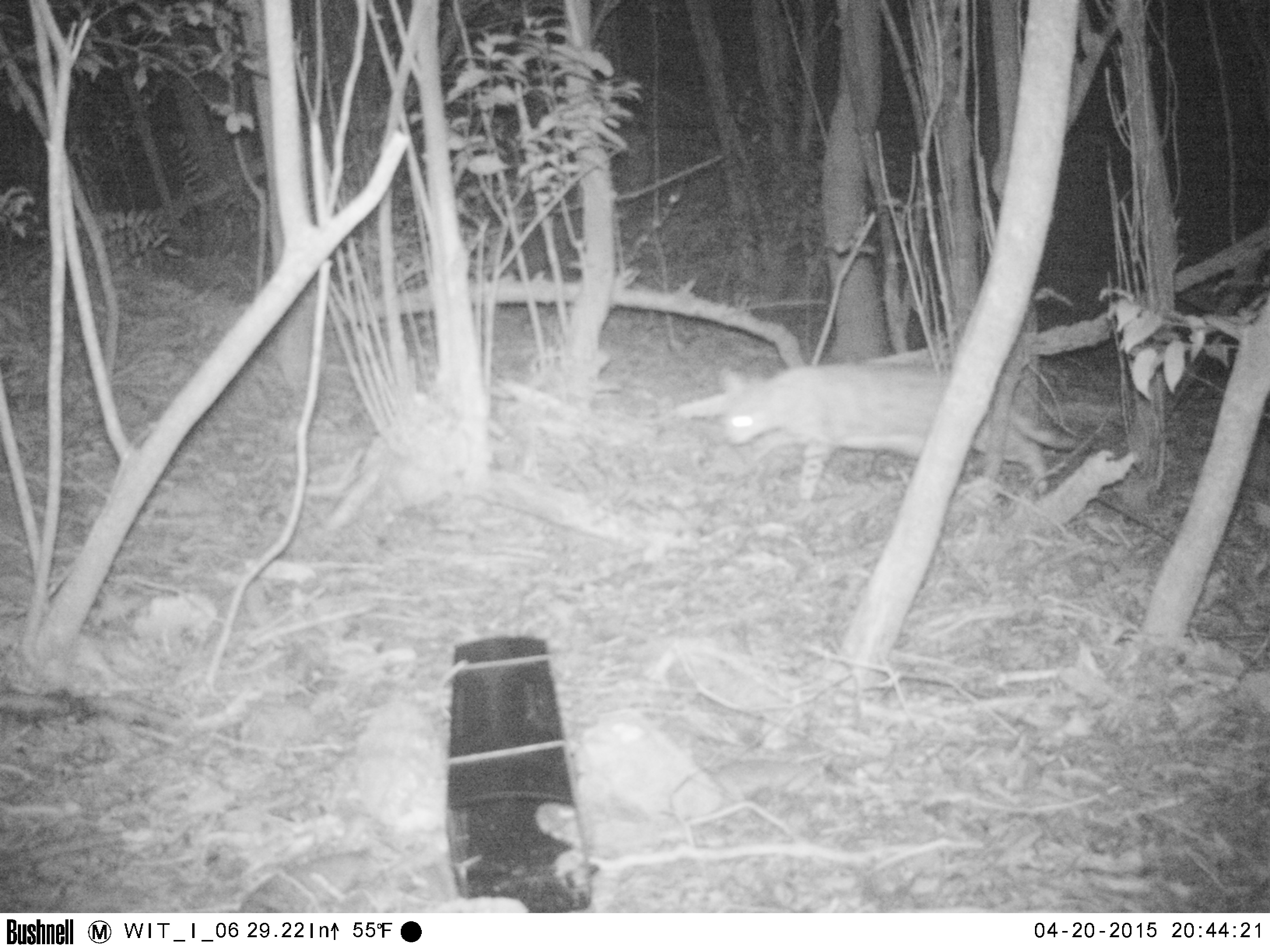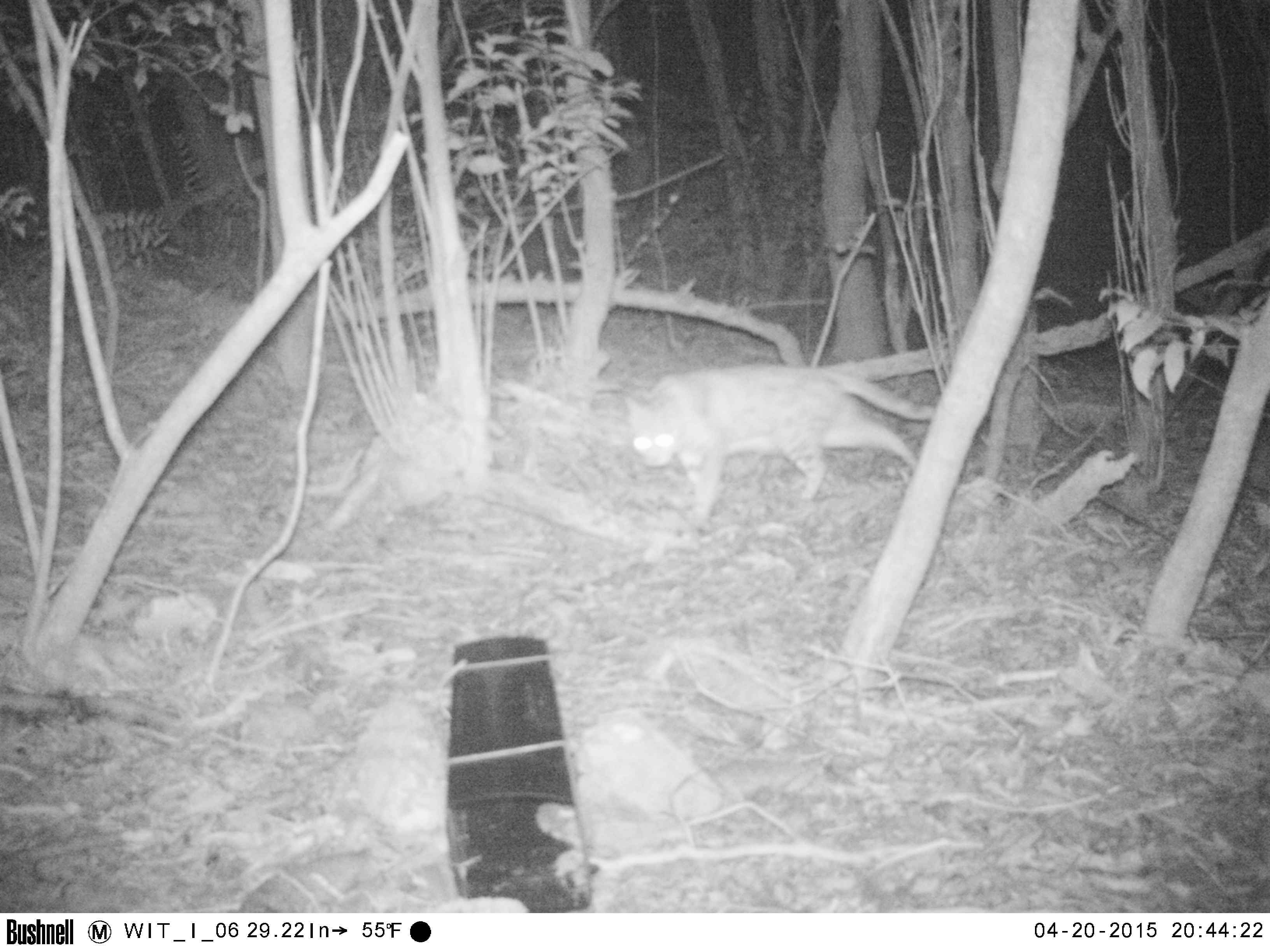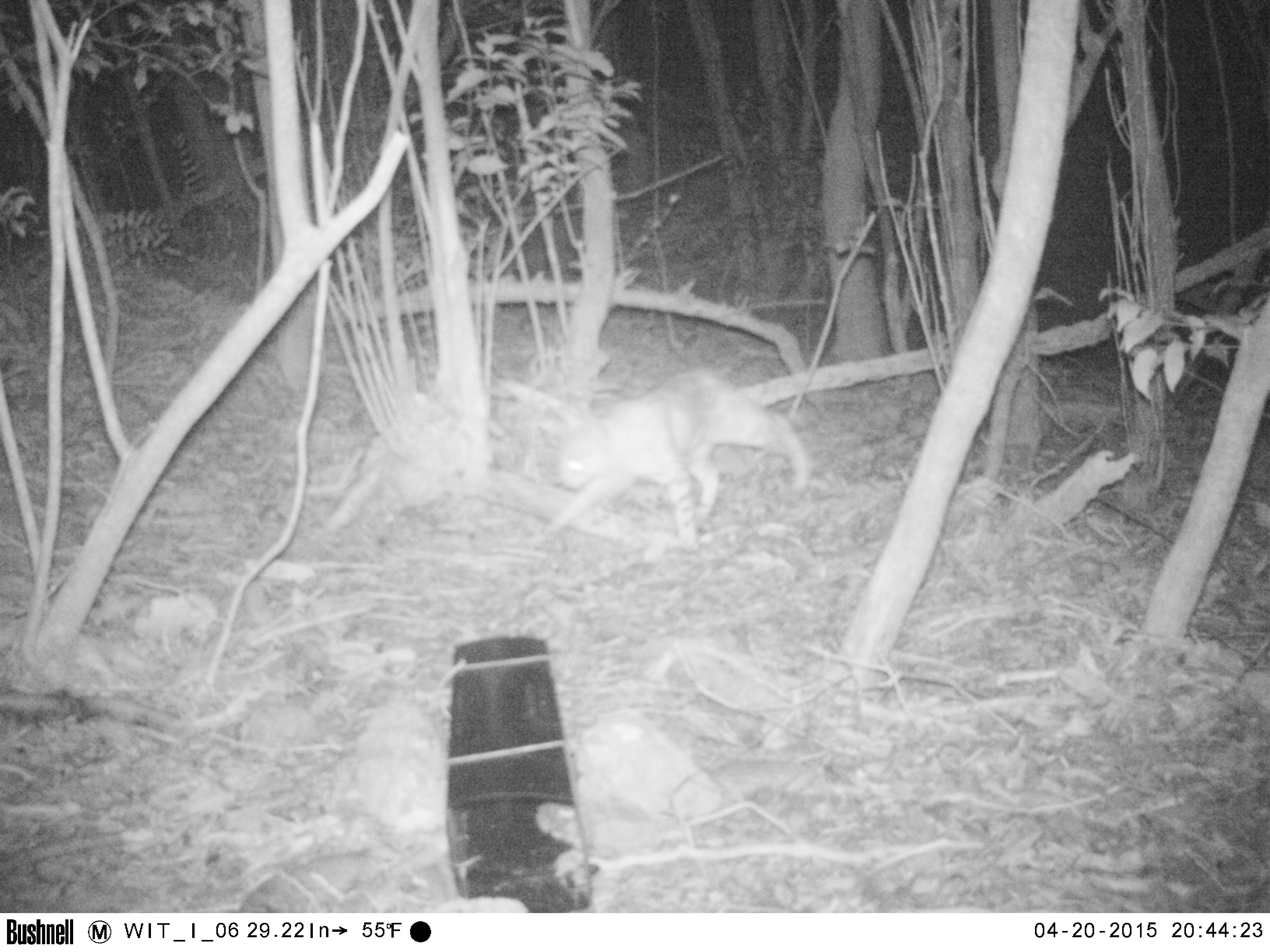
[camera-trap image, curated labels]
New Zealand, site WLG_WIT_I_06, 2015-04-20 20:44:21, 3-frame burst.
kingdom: Animalia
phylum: Chordata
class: Mammalia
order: Carnivora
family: Felidae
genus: Felis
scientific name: Felis catus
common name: domestic cat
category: cat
Cat (domestic cat) (Felis catus).